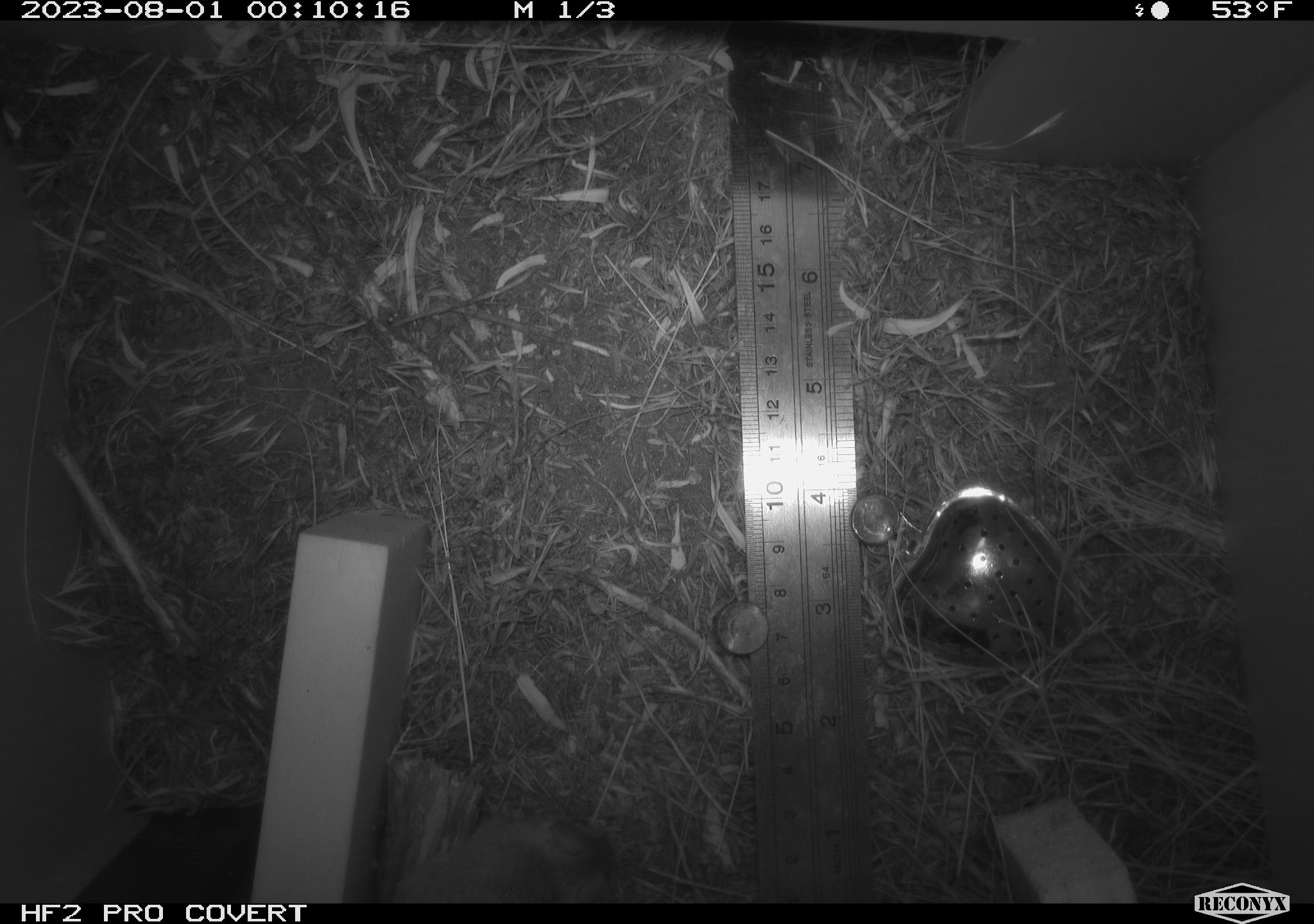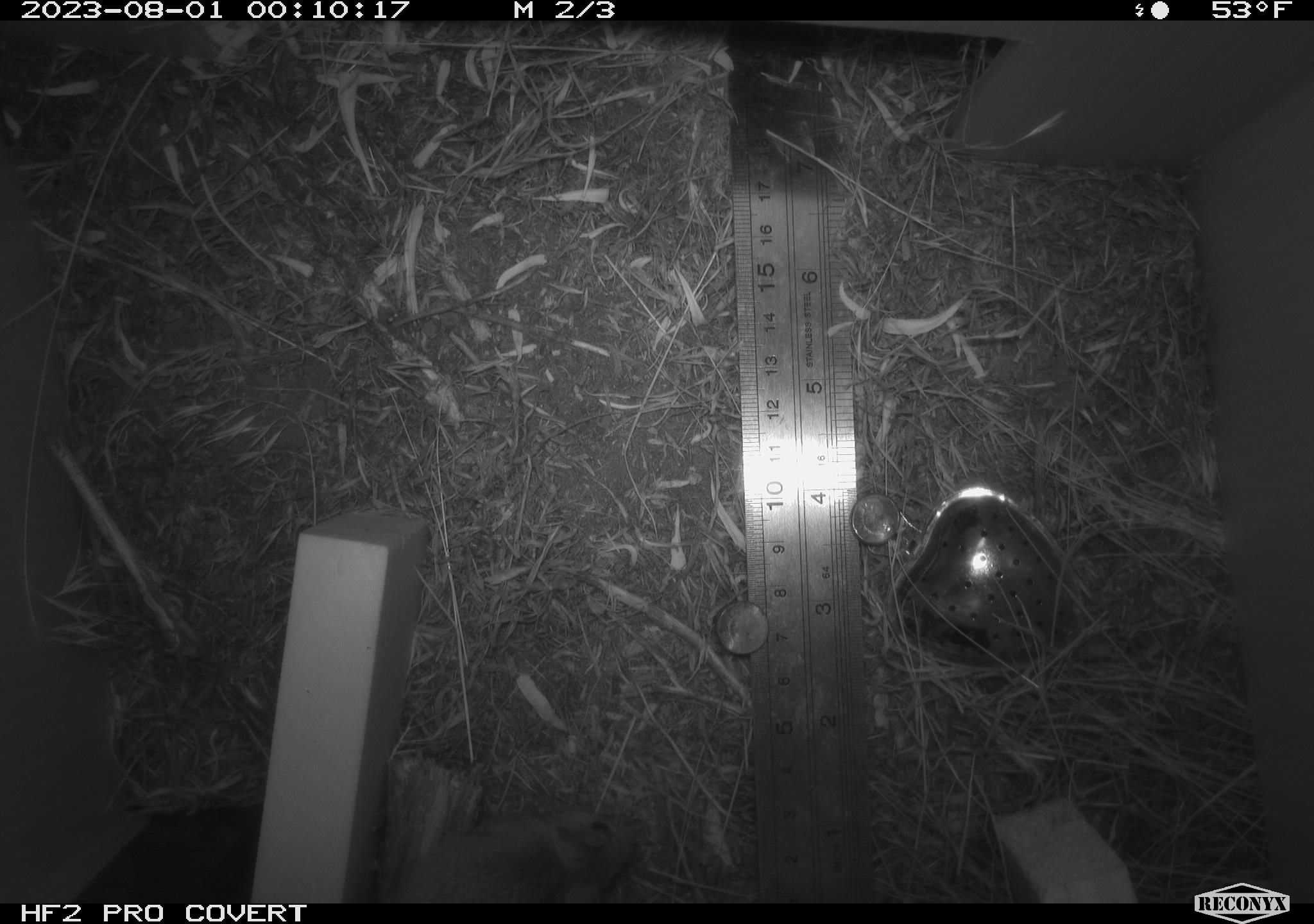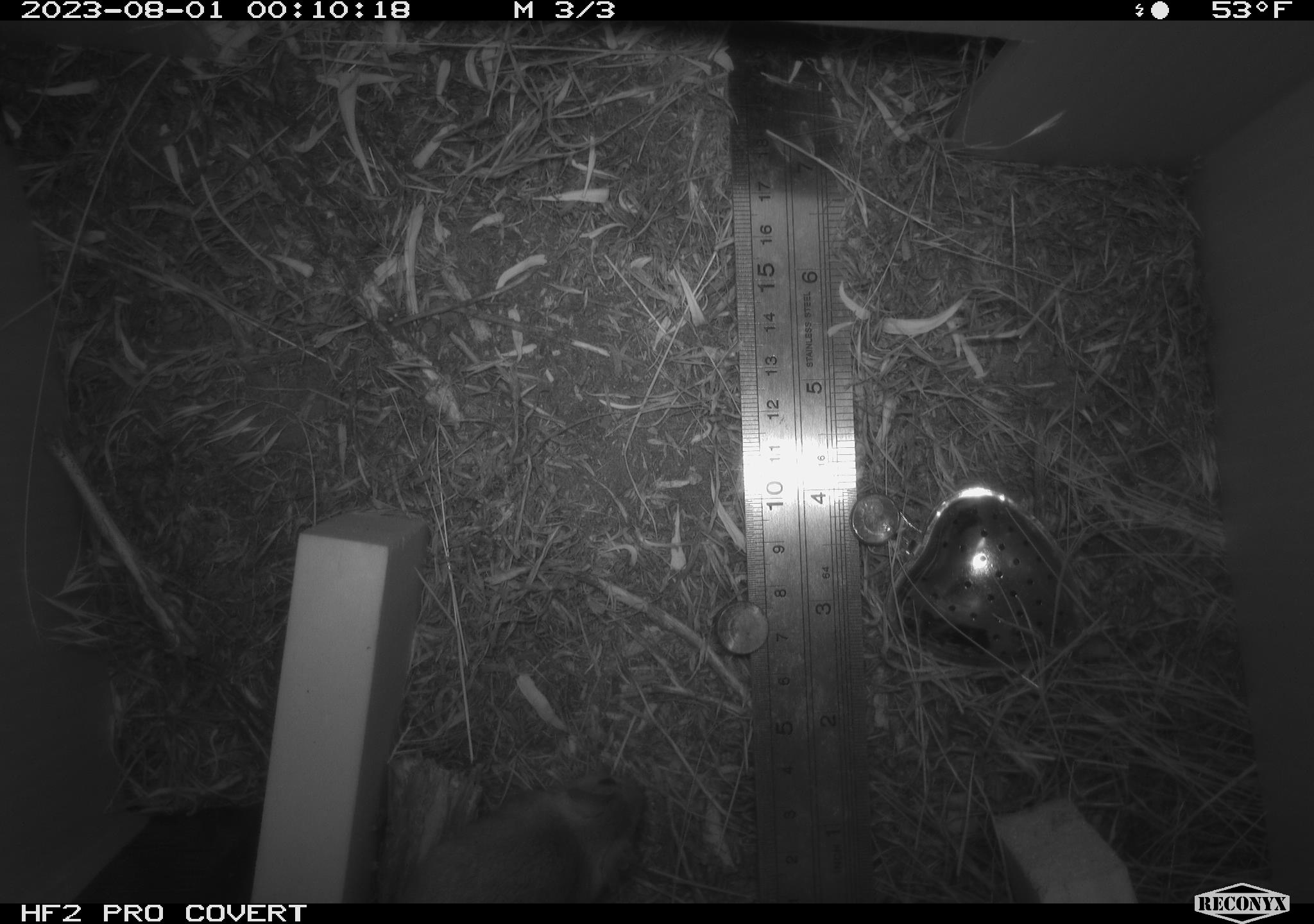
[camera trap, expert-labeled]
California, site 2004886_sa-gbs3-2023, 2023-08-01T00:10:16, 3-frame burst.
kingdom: Animalia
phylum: Chordata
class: Mammalia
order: Rodentia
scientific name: Rodentia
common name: mouse species